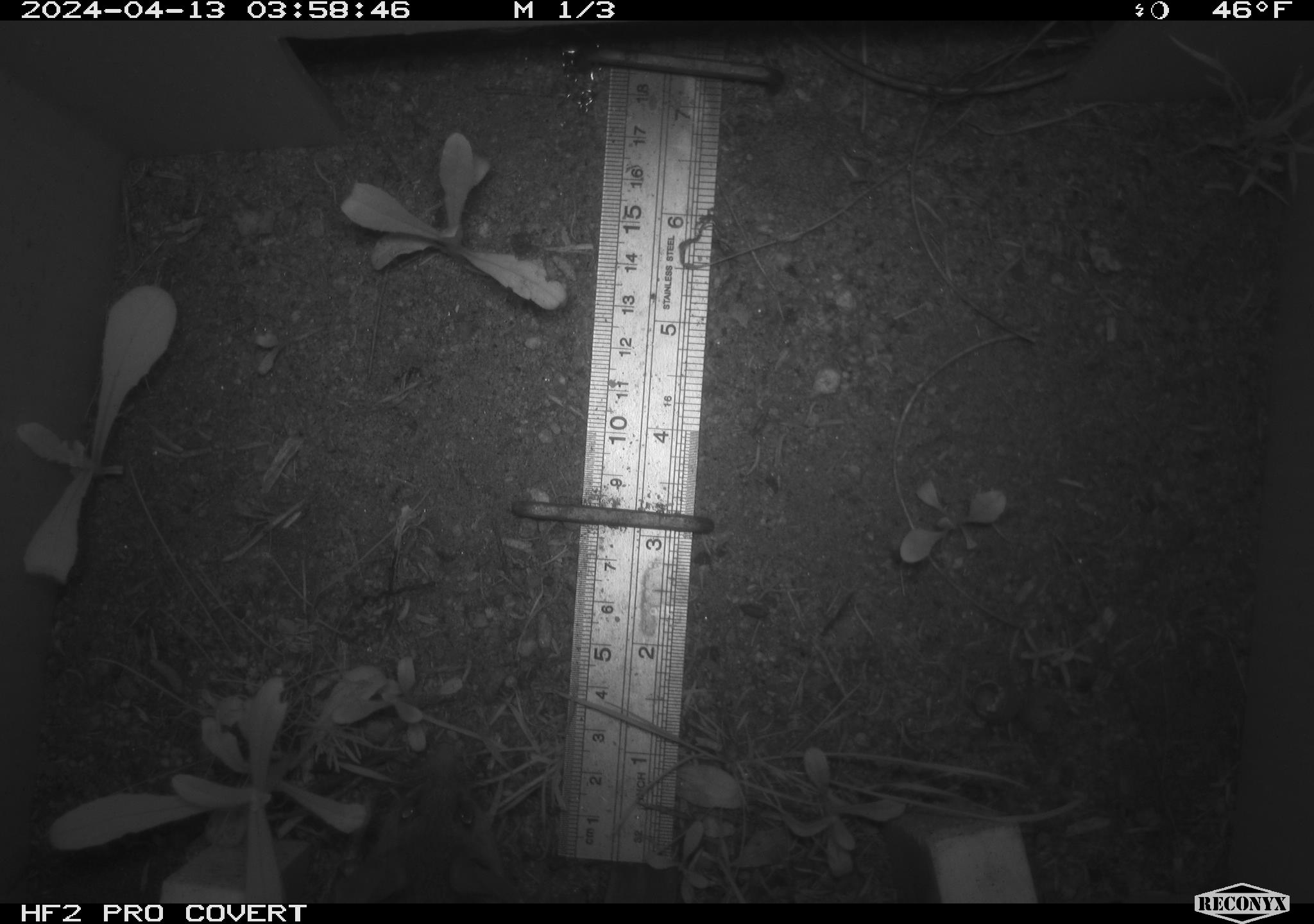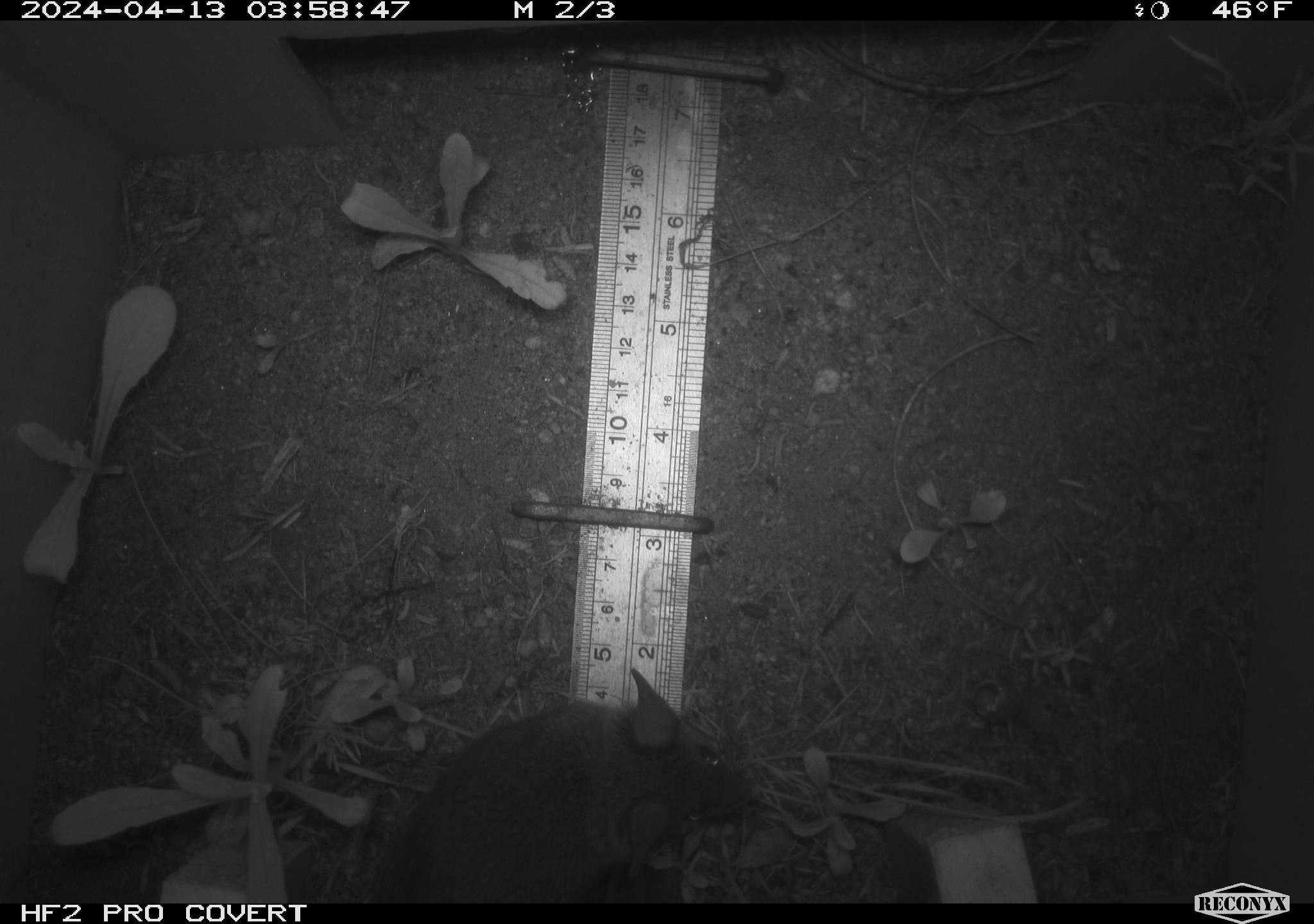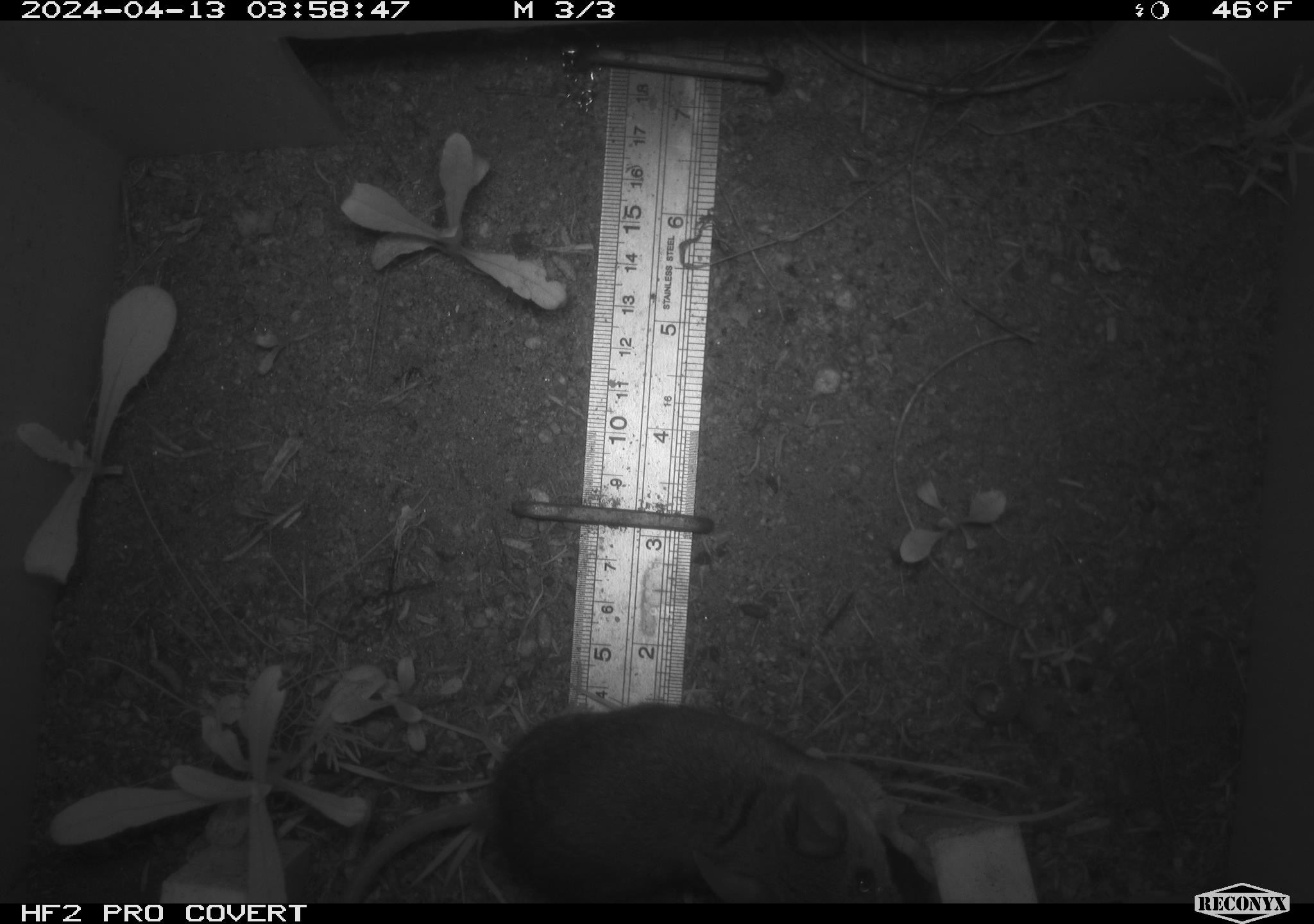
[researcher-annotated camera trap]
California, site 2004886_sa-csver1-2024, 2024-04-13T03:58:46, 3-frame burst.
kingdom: Animalia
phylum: Chordata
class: Mammalia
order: Rodentia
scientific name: Rodentia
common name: rodent